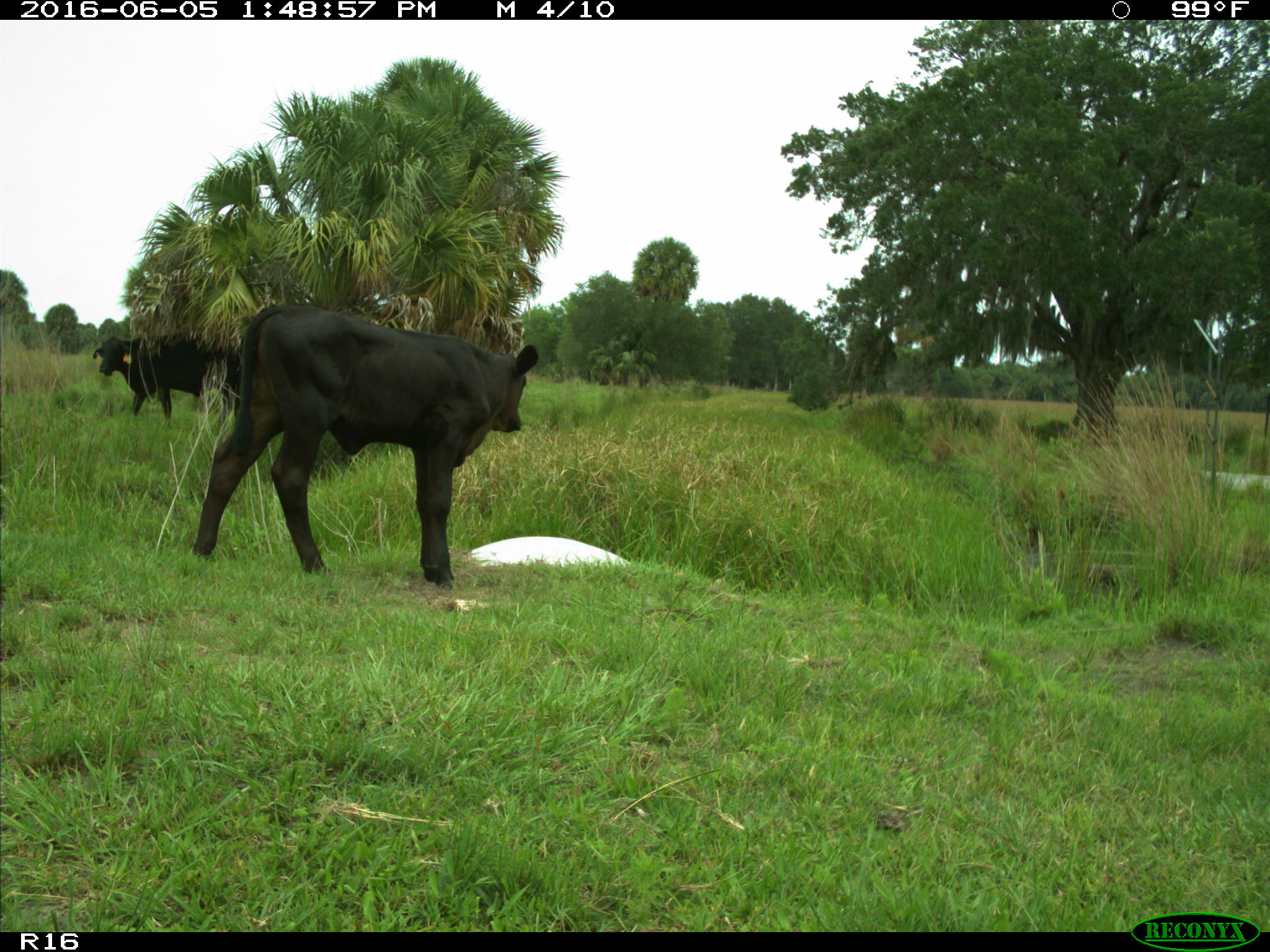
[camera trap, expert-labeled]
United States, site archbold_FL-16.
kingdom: Animalia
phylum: Chordata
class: Mammalia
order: Artiodactyla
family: Bovidae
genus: Bos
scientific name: Bos taurus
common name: domestic cow